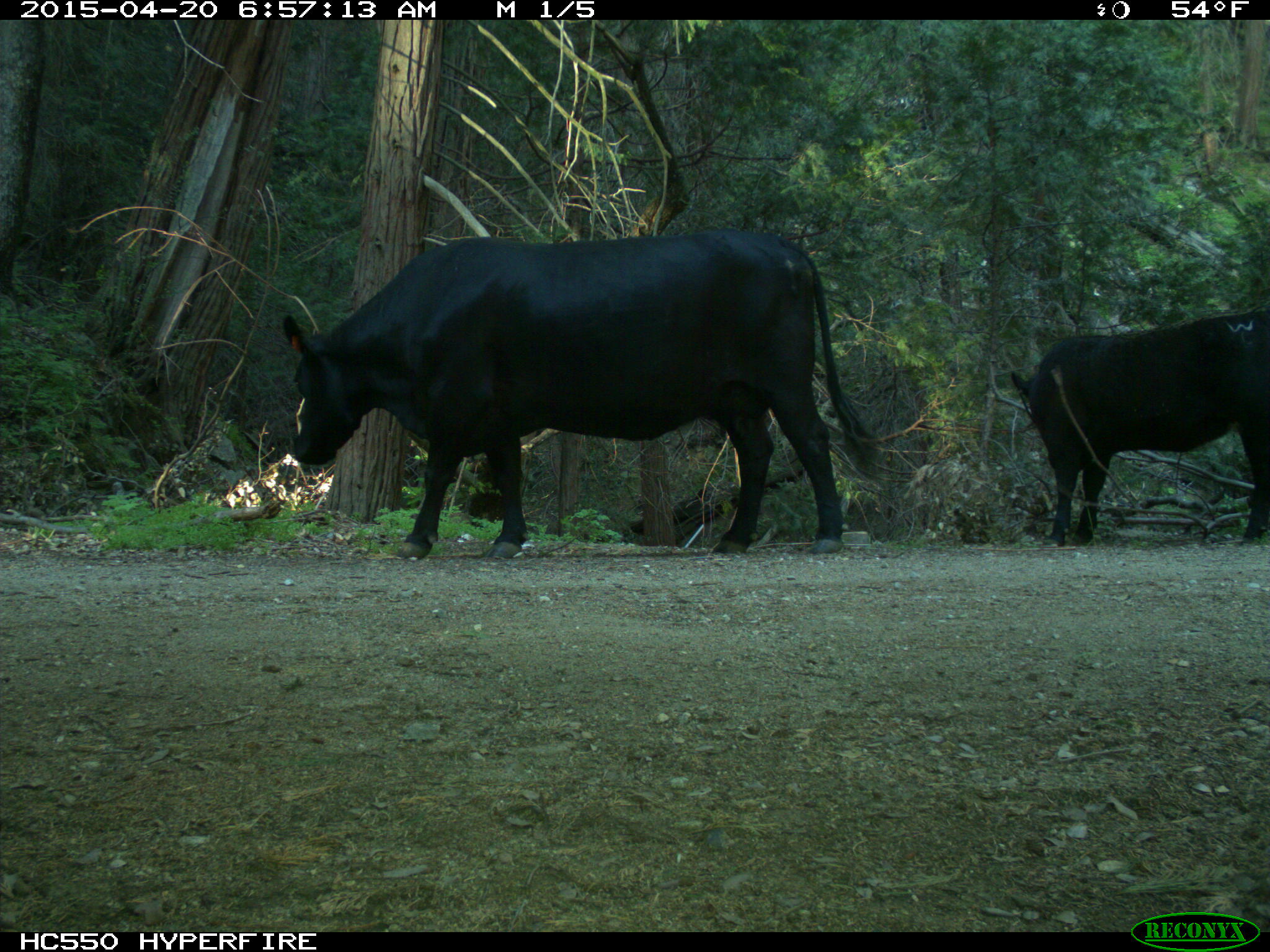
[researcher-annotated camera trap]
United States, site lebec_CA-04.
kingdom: Animalia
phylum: Chordata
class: Mammalia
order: Artiodactyla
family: Bovidae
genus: Bos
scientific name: Bos taurus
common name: domestic cow